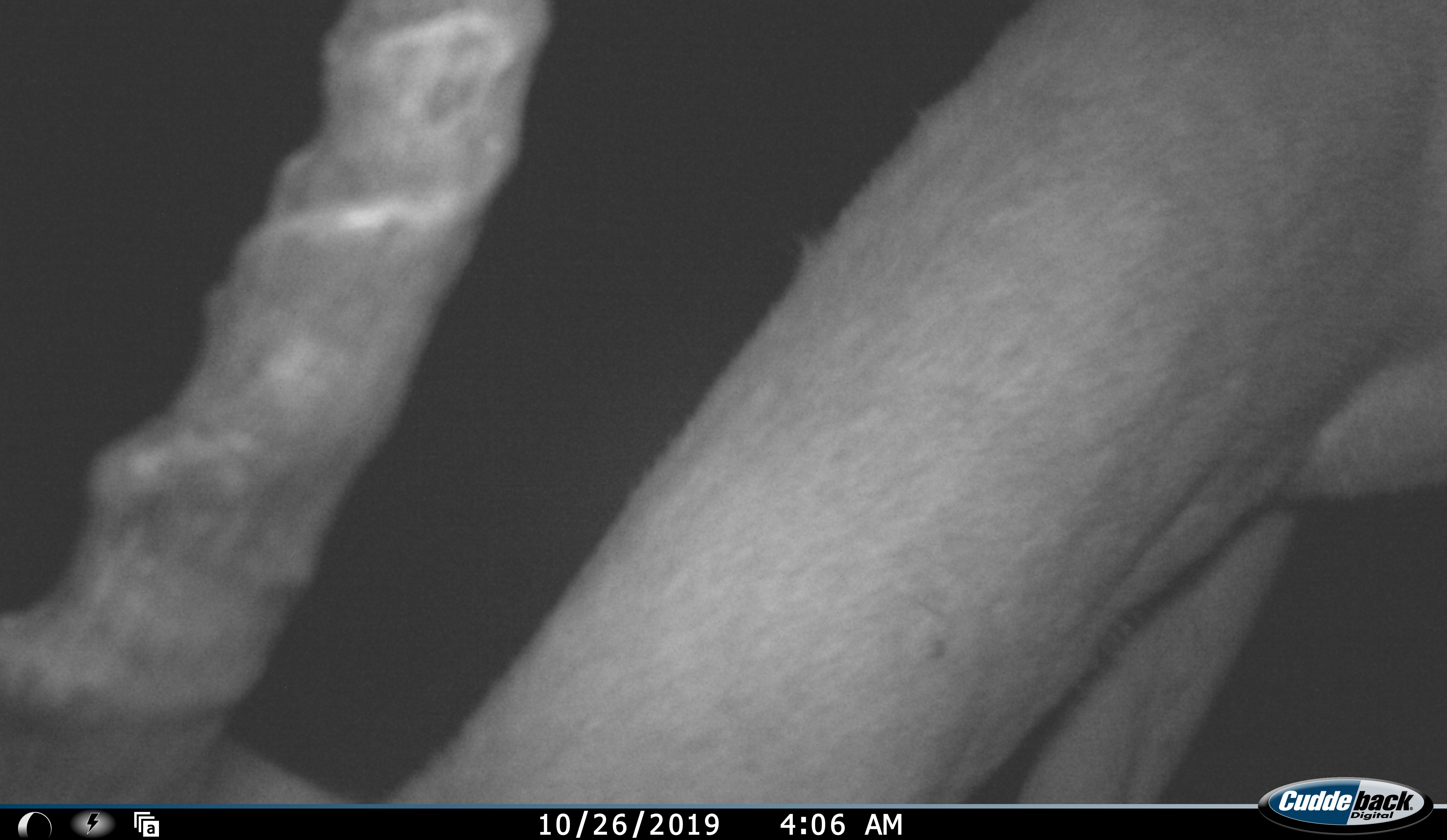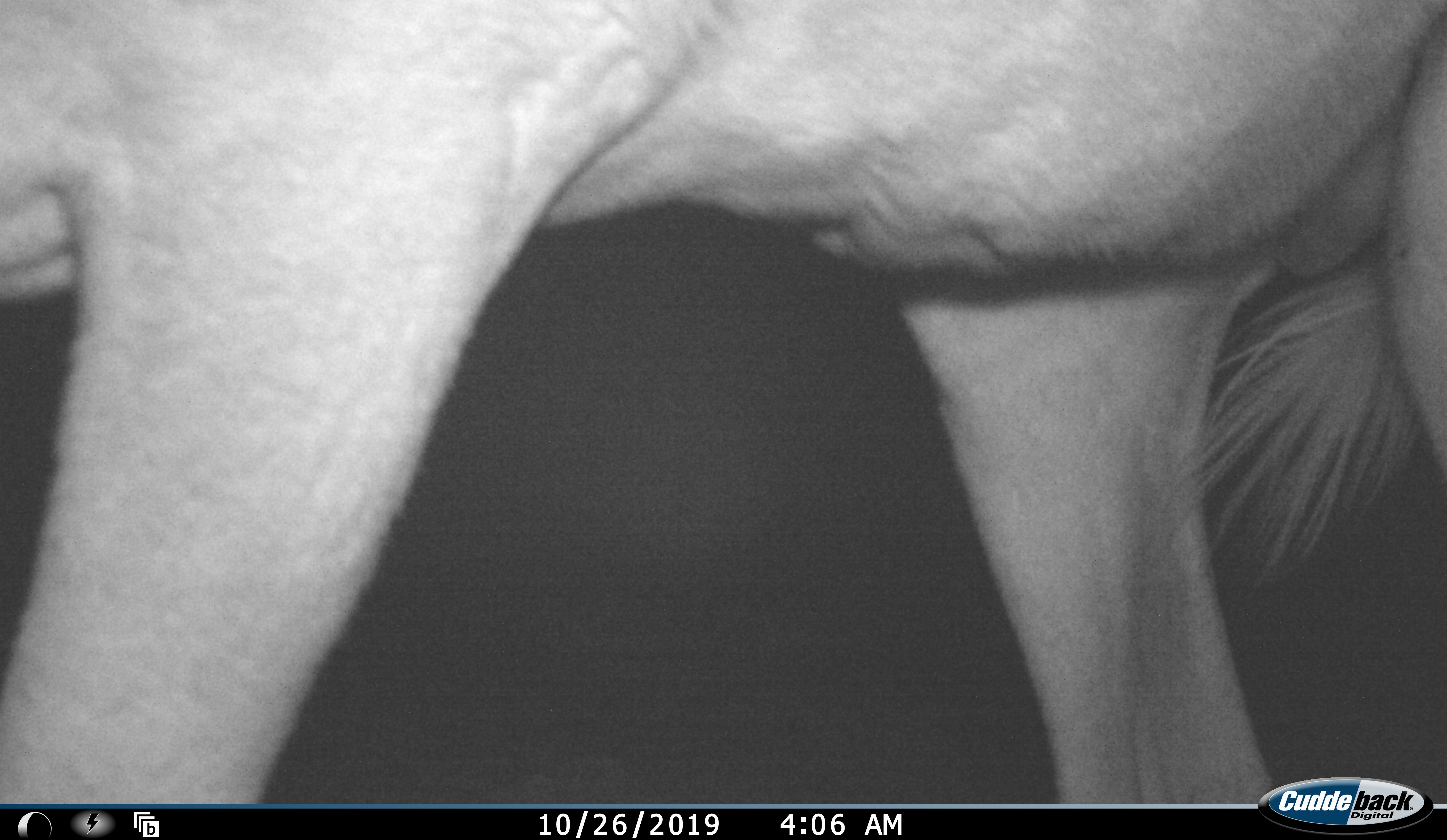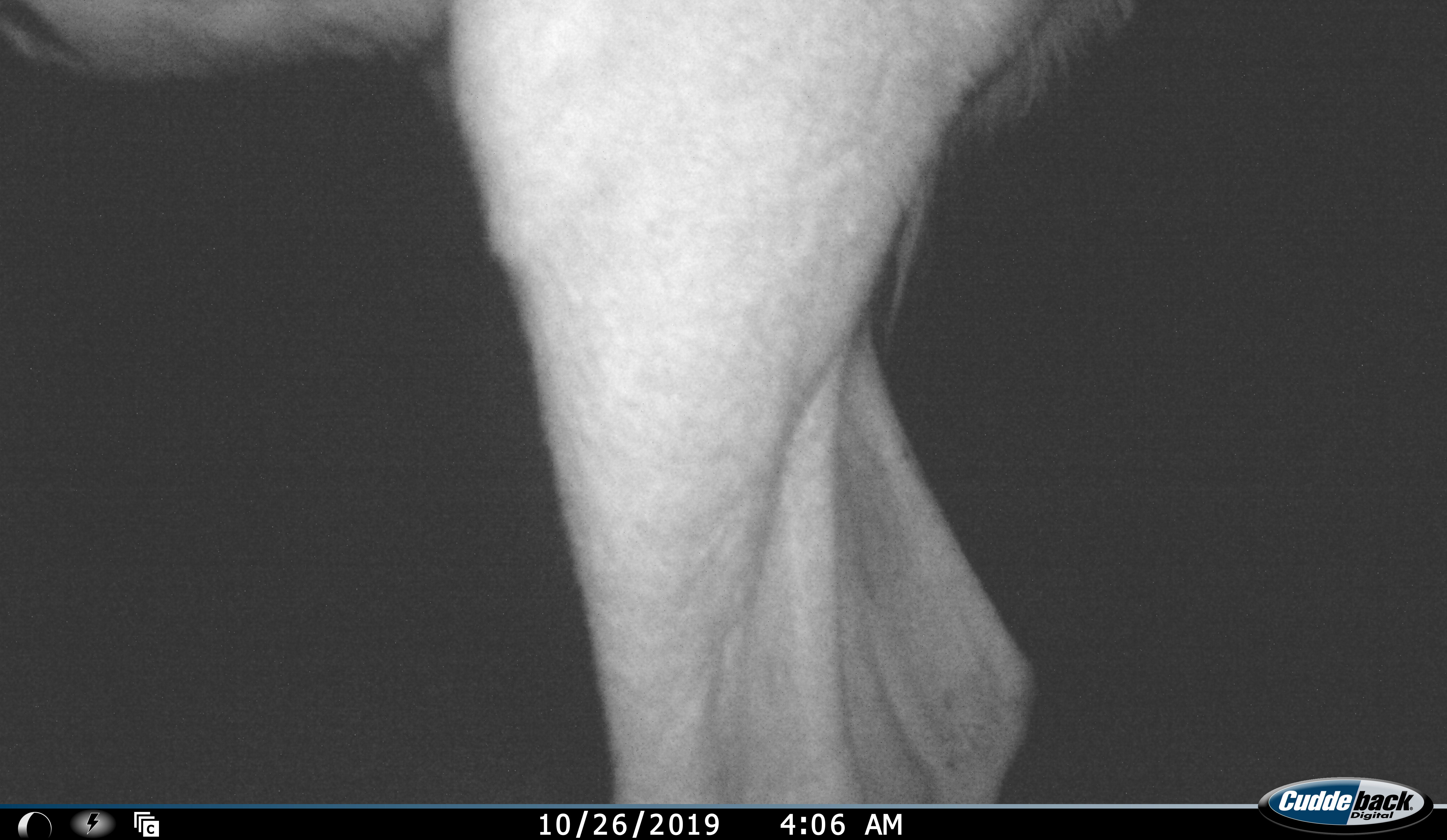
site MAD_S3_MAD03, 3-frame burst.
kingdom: Animalia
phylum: Chordata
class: Mammalia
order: Artiodactyla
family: Bovidae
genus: Aepyceros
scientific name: Aepyceros melampus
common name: impala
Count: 1.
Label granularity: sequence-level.